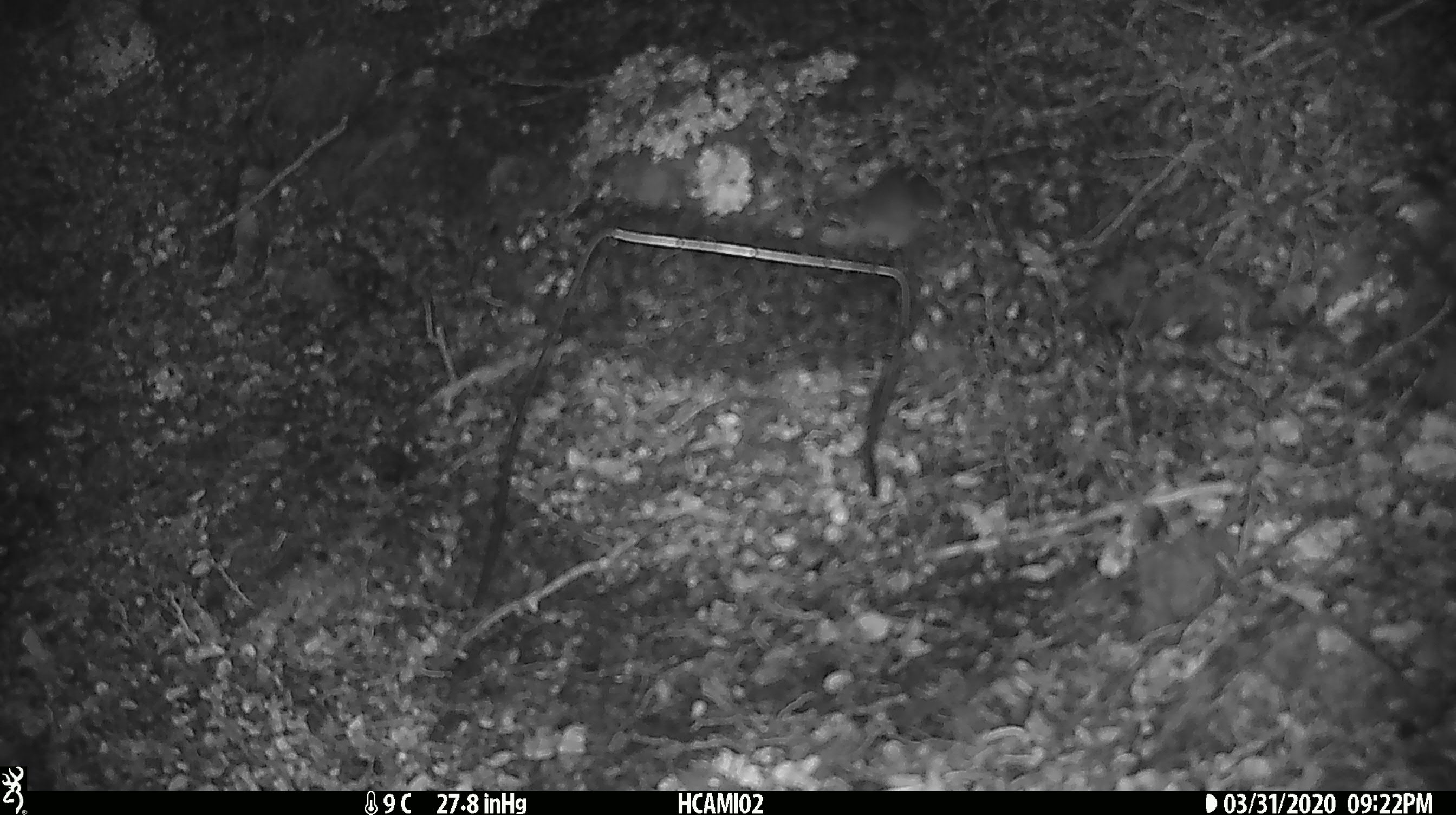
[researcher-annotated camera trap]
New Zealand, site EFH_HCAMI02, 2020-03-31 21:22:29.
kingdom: Animalia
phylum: Chordata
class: Mammalia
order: Rodentia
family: Muridae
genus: Mus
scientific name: Mus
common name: mouse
Mouse (Mus).